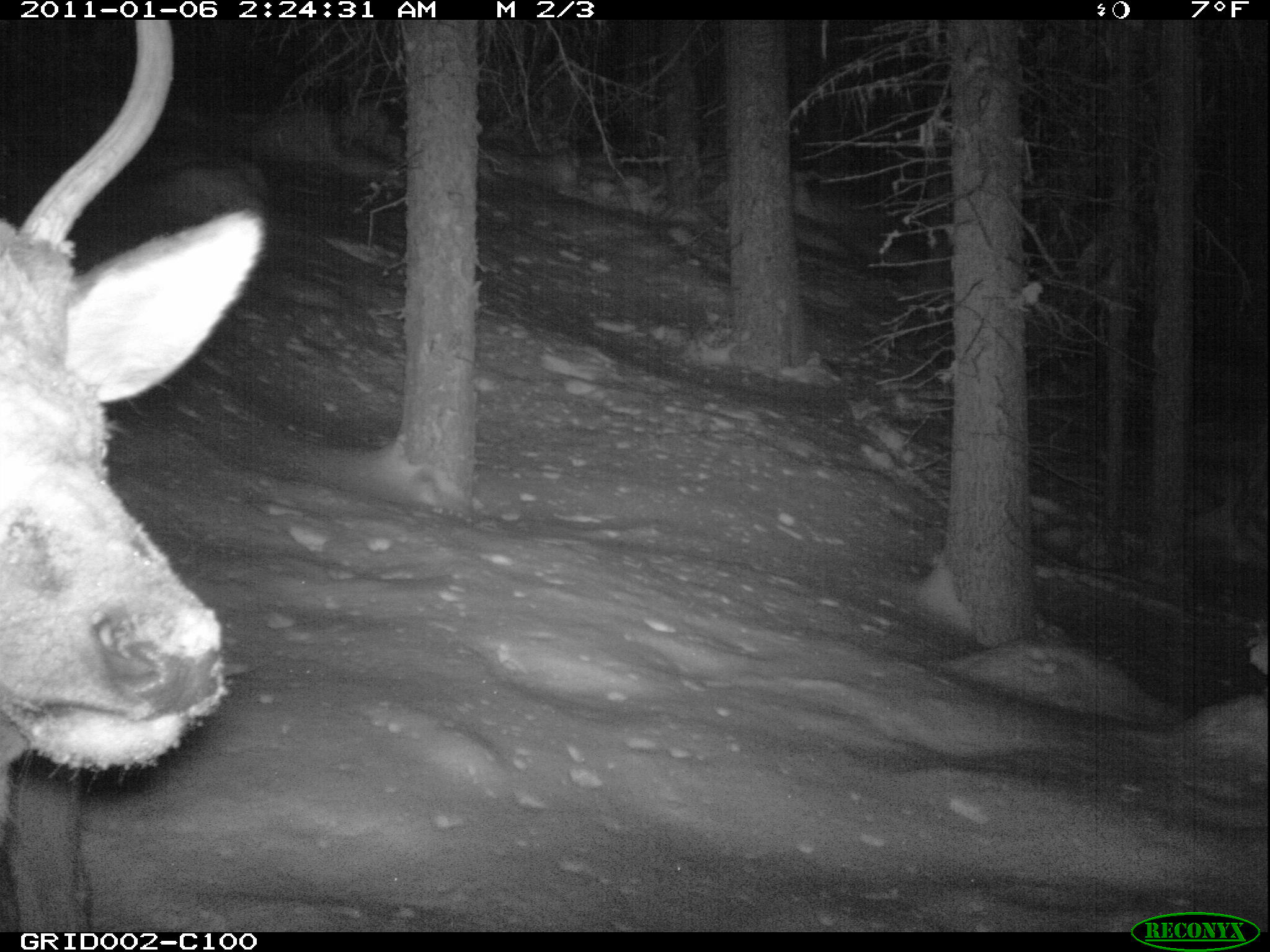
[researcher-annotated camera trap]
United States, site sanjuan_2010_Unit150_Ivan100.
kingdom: Animalia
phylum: Chordata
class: Mammalia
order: Artiodactyla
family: Cervidae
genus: Cervus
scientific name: Cervus elaphus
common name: red deer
Cervus elaphus (red deer).